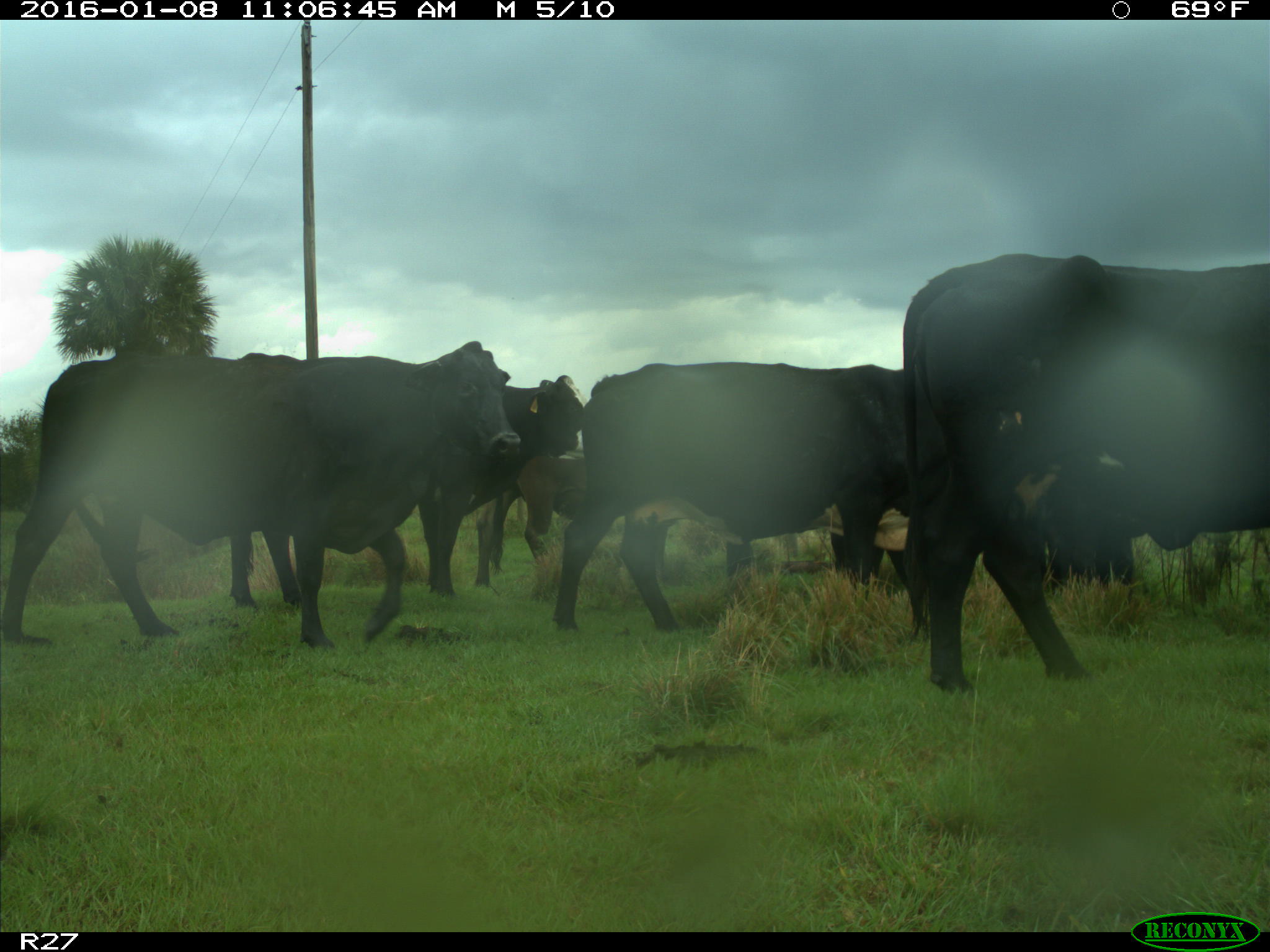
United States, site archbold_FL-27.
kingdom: Animalia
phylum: Chordata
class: Mammalia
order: Artiodactyla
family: Bovidae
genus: Bos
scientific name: Bos taurus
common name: domestic cow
Bos taurus (domestic cow).